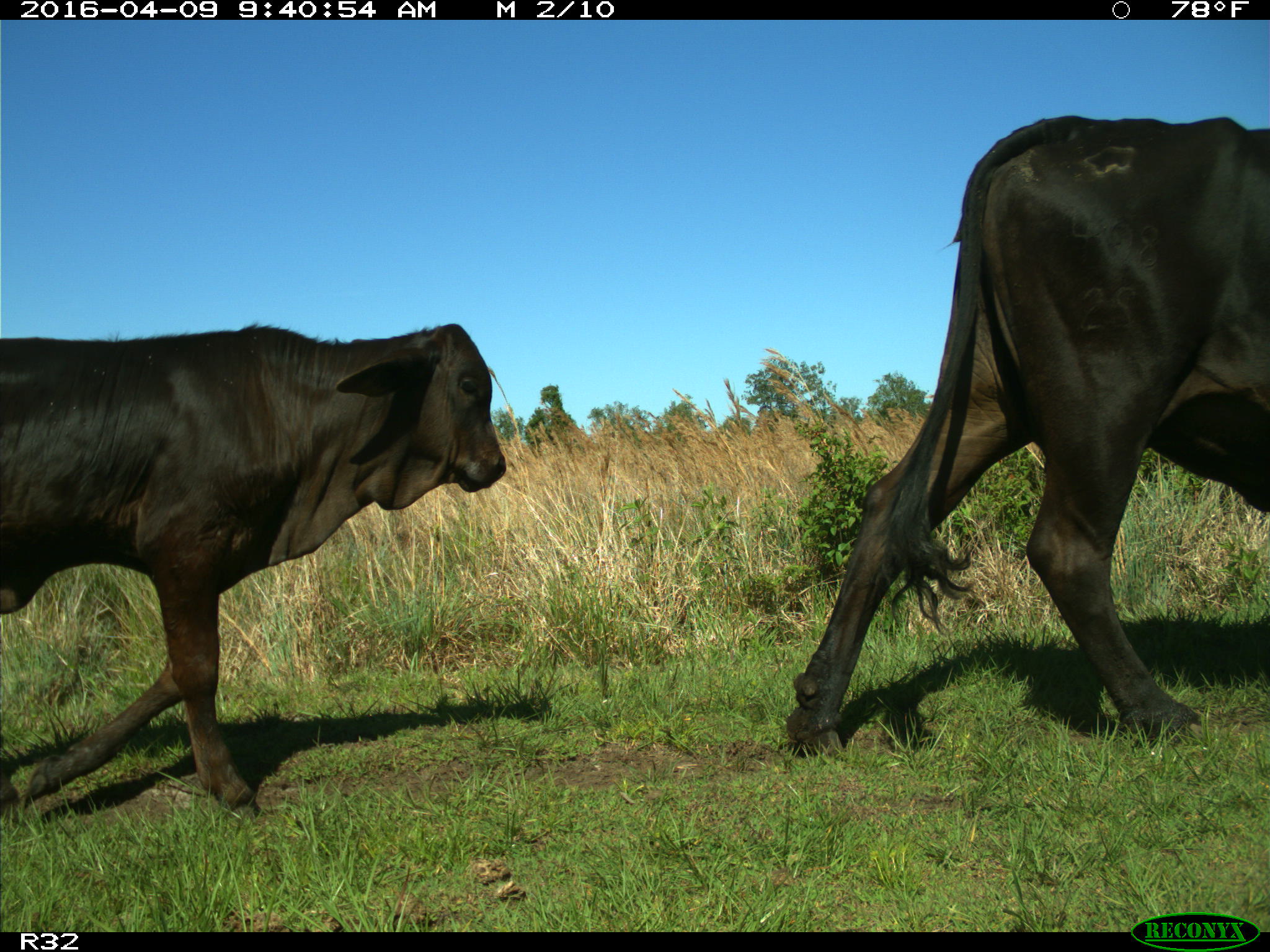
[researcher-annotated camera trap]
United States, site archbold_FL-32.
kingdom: Animalia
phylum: Chordata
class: Mammalia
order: Artiodactyla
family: Bovidae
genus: Bos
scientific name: Bos taurus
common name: domestic cow